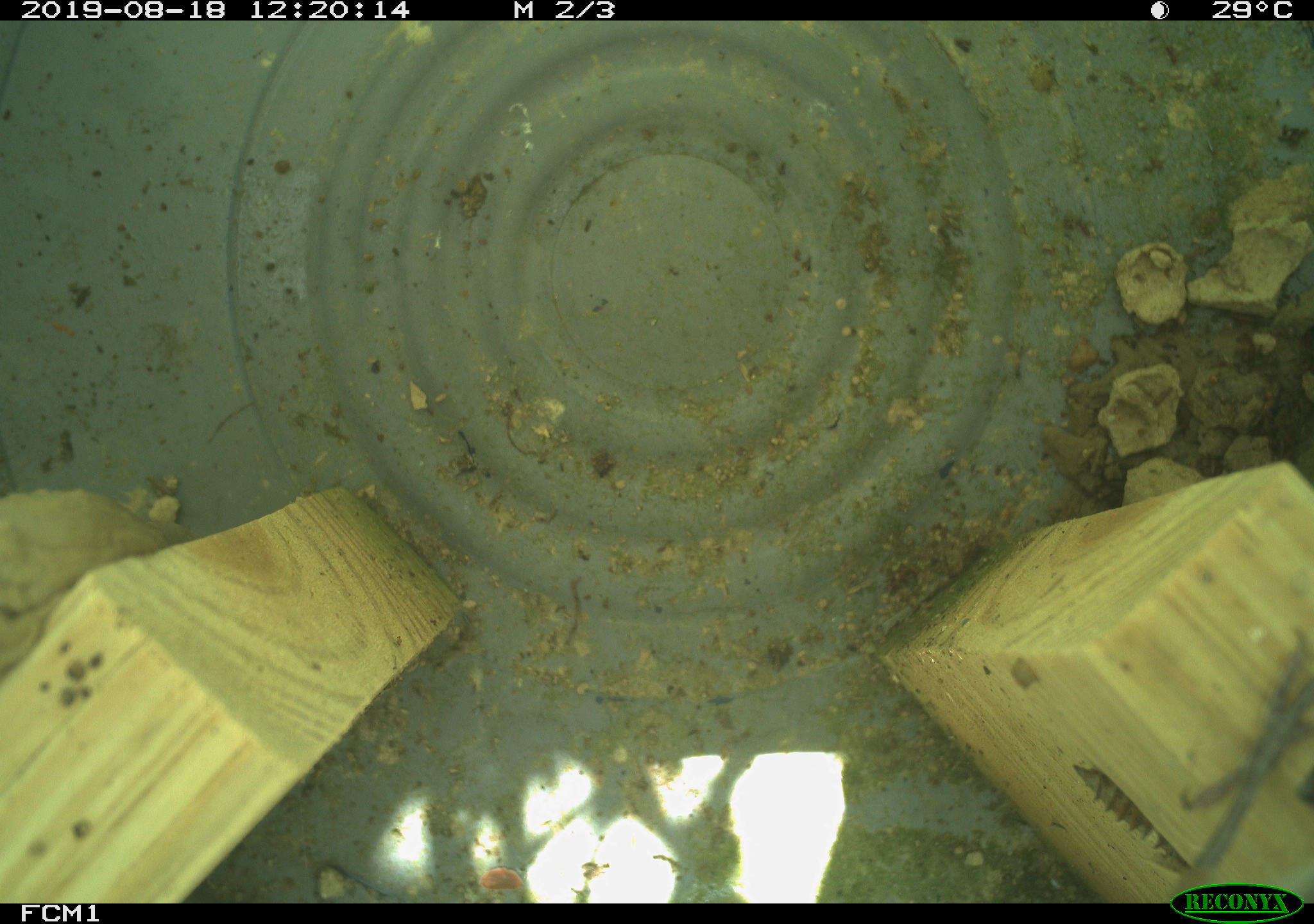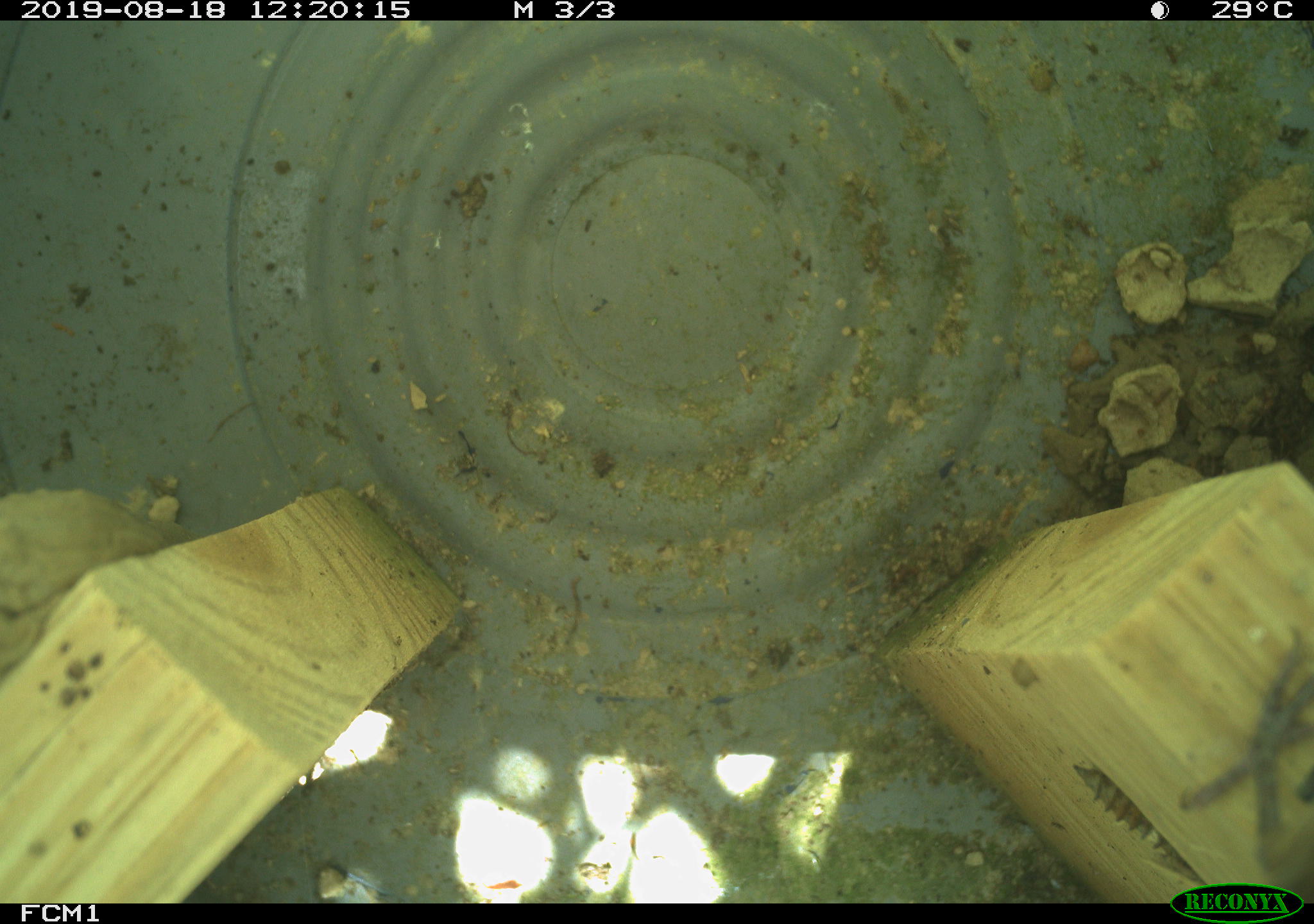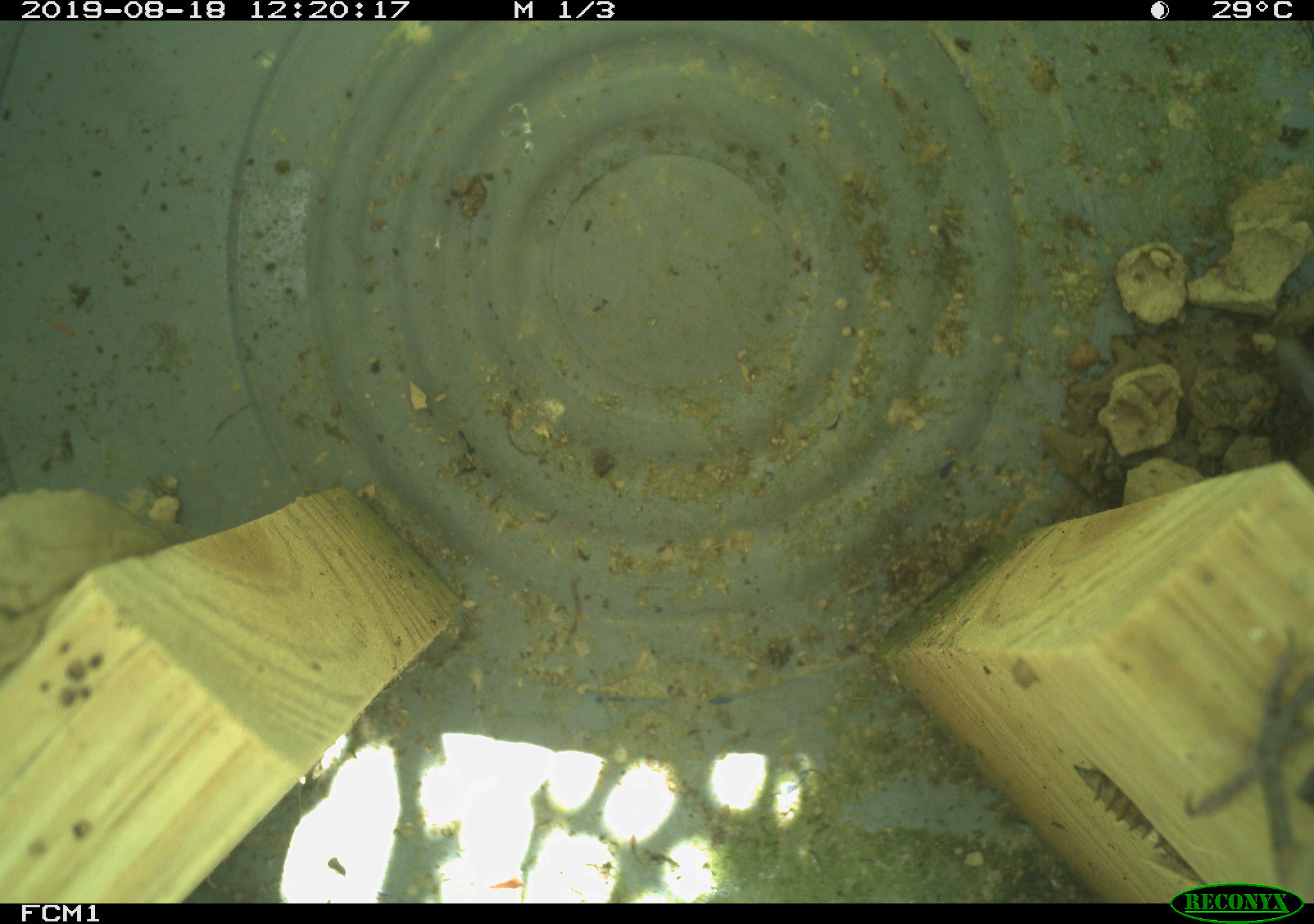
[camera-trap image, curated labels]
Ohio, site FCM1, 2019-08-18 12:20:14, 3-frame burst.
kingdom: Animalia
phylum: Chordata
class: Aves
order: Passeriformes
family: Troglodytidae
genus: Troglodytes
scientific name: Troglodytes aedon aedon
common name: northern house wren